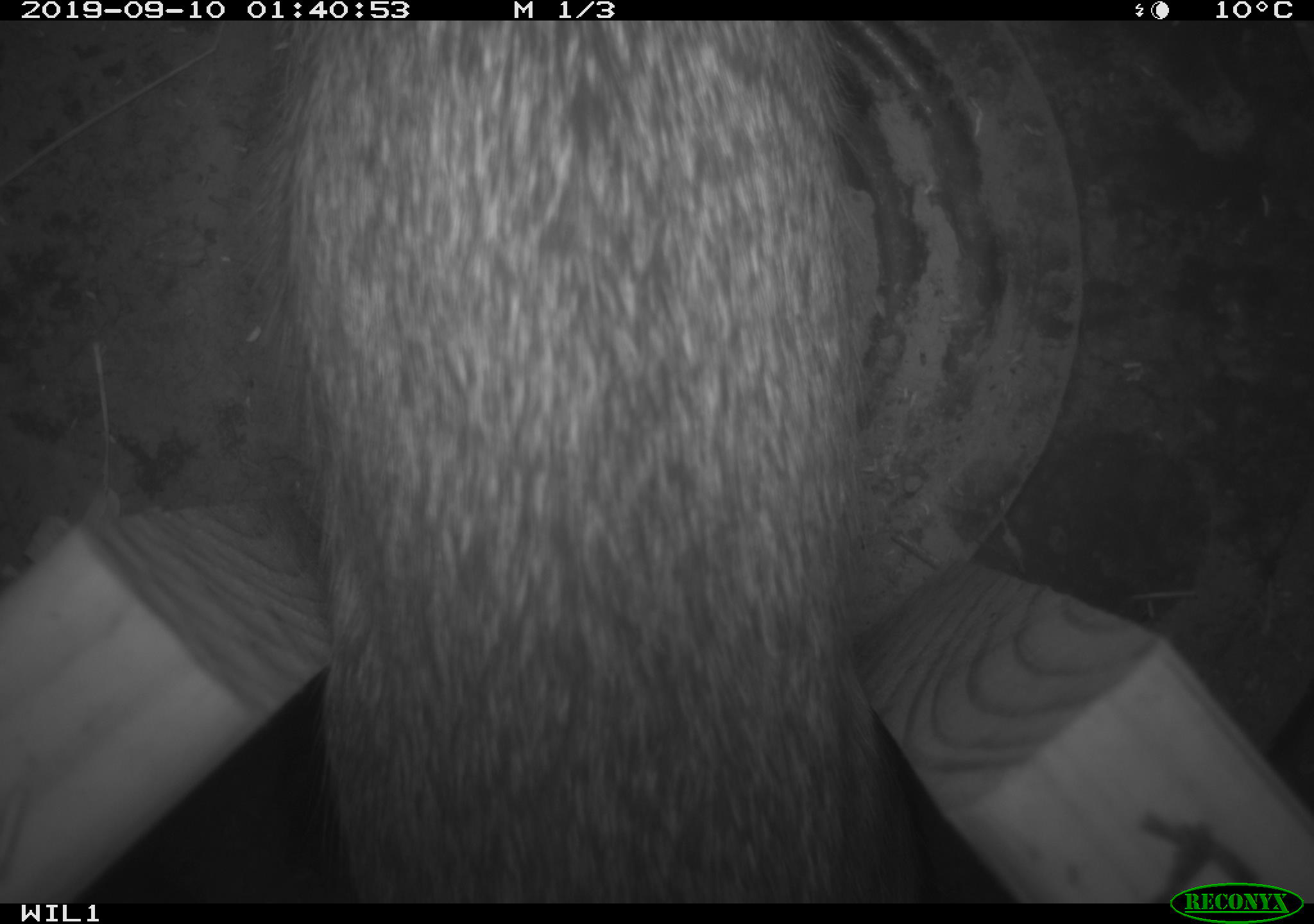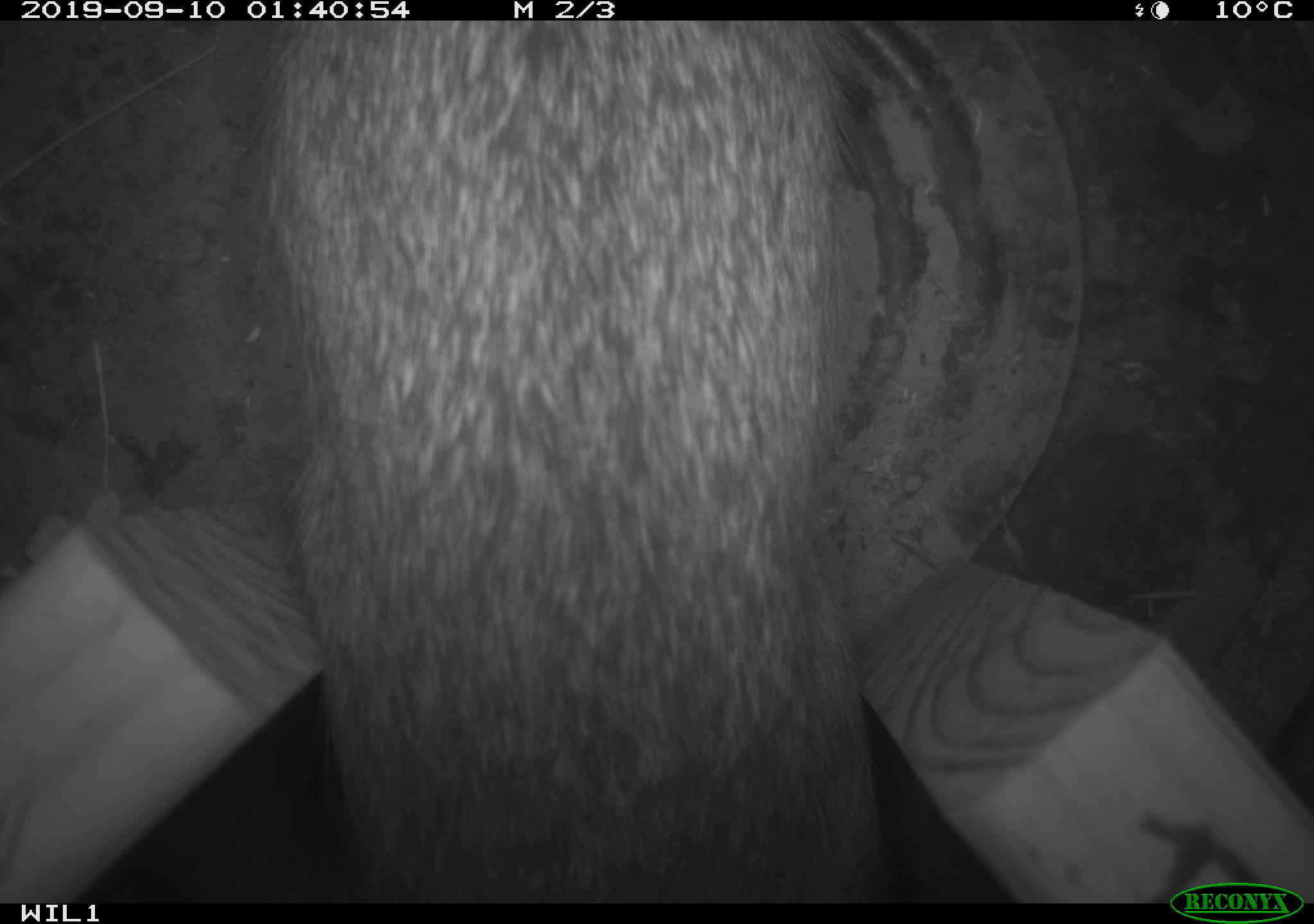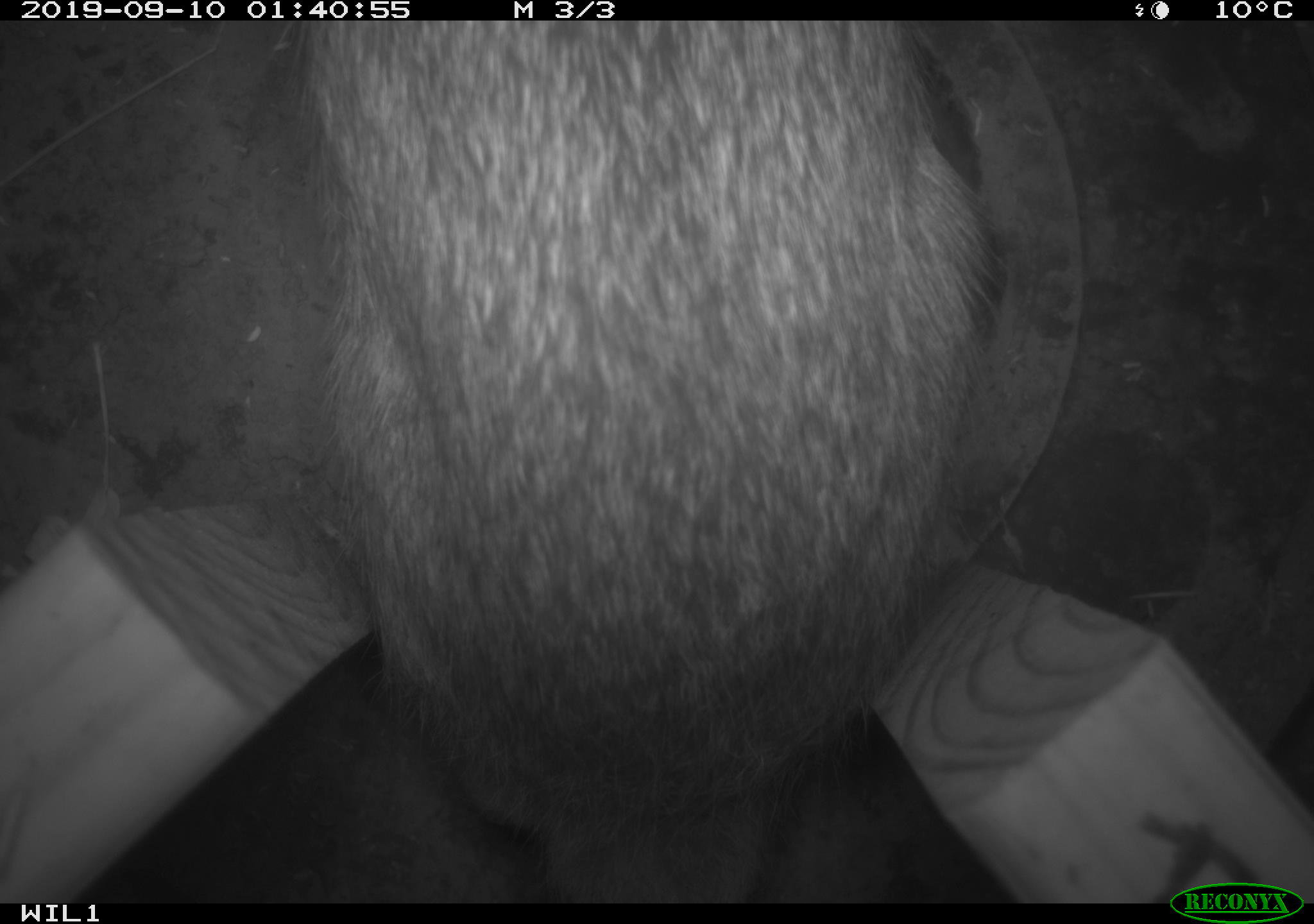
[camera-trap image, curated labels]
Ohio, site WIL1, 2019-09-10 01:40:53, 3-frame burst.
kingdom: Animalia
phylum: Chordata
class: Mammalia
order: Lagomorpha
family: Leporidae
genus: Sylvilagus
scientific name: Sylvilagus floridanus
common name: eastern cottontail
Eastern cottontail (Sylvilagus floridanus).